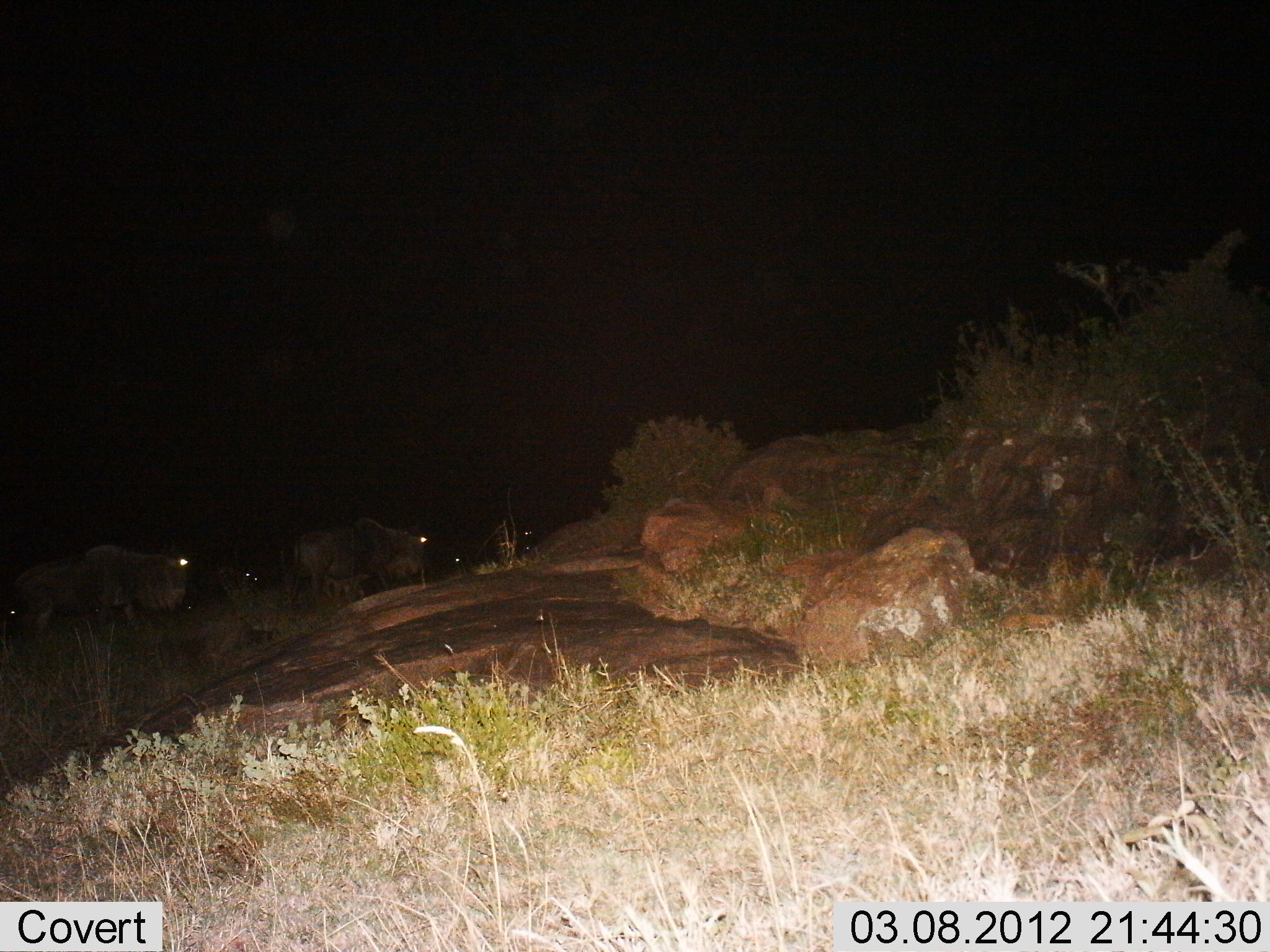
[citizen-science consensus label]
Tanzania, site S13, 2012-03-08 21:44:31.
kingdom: Animalia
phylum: Chordata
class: Mammalia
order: Artiodactyla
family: Bovidae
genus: Connochaetes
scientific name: Connochaetes taurinus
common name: blue wildebeest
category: wildebeest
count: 4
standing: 28%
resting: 7%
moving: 69%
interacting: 0%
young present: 0%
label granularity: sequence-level